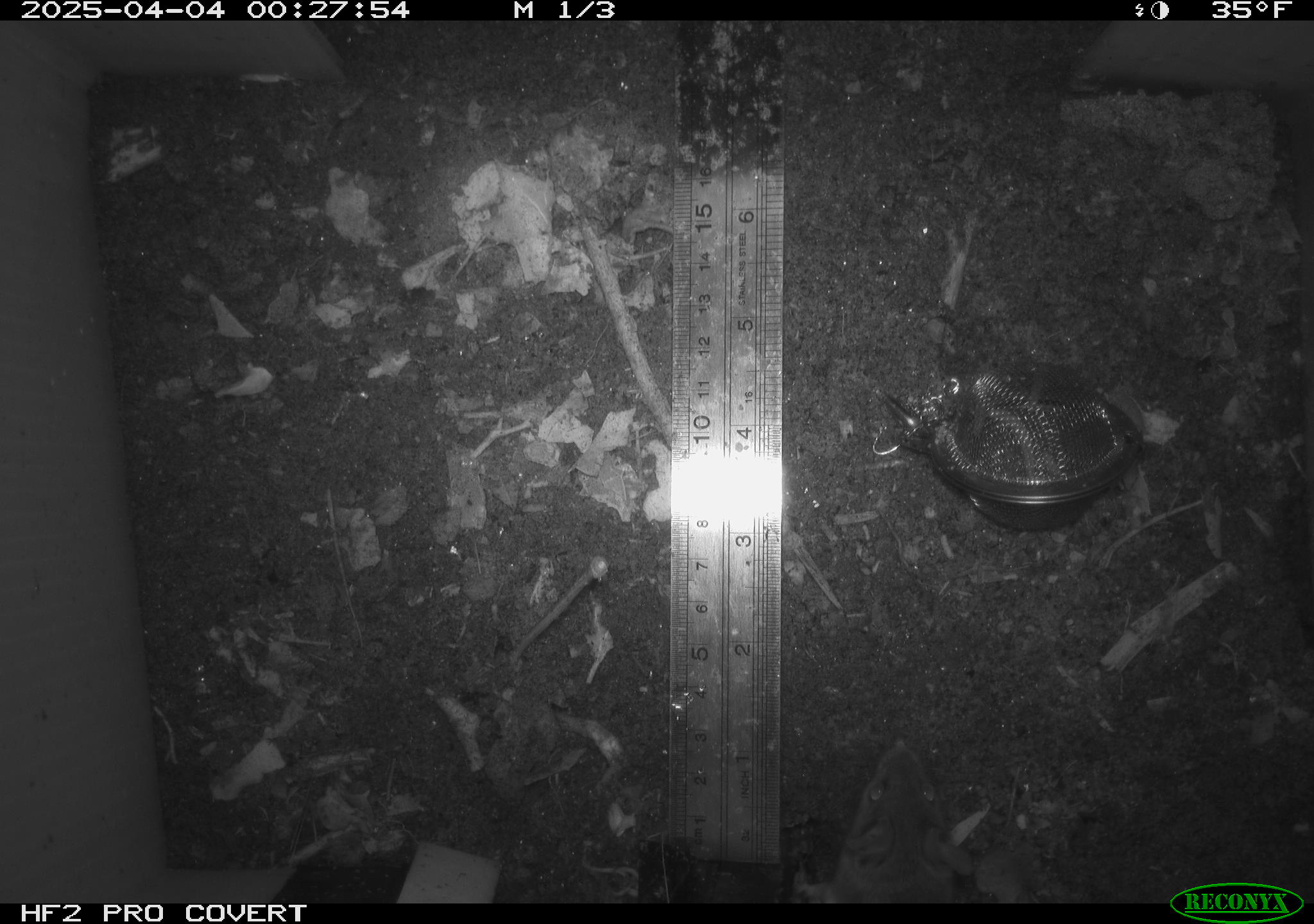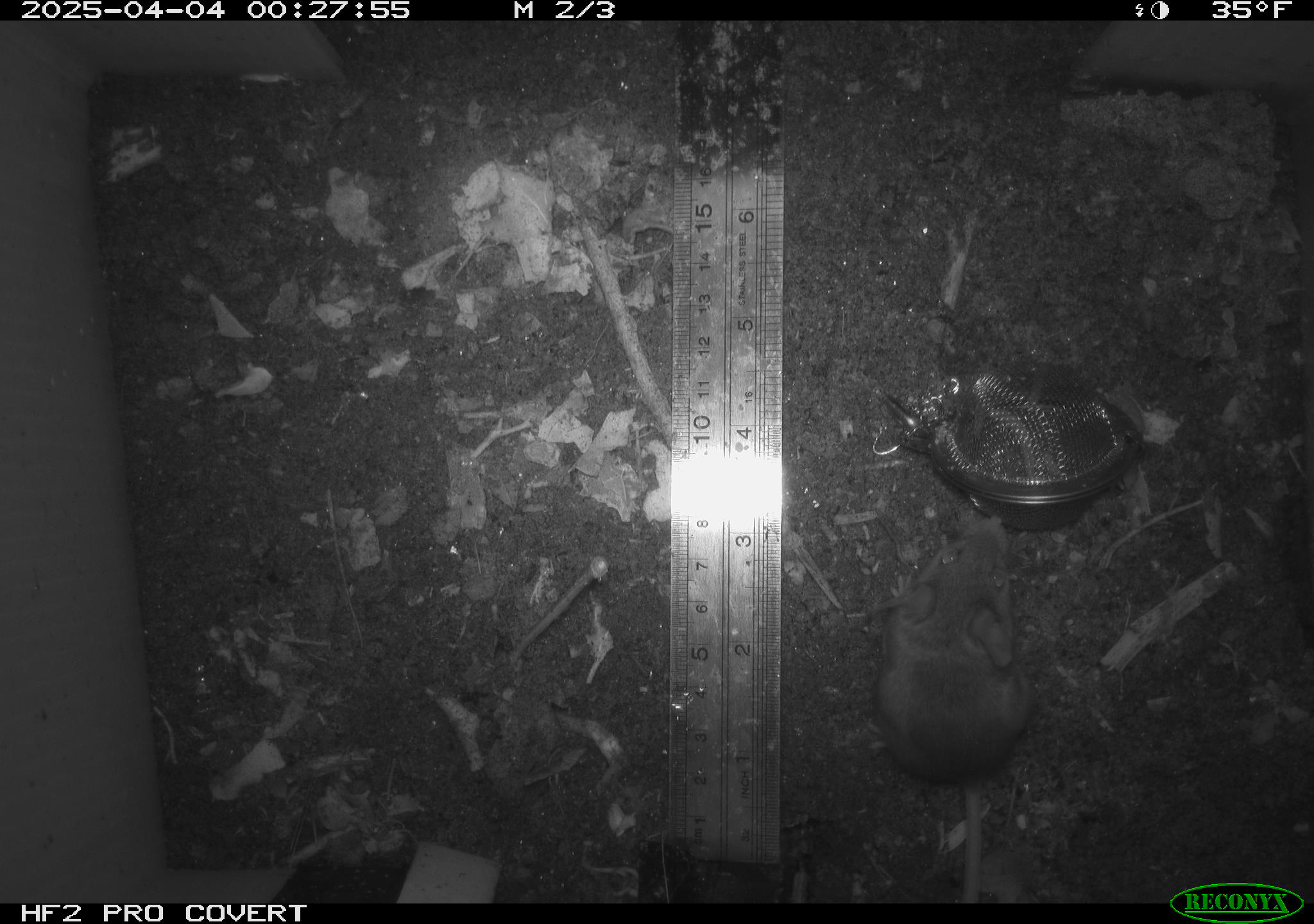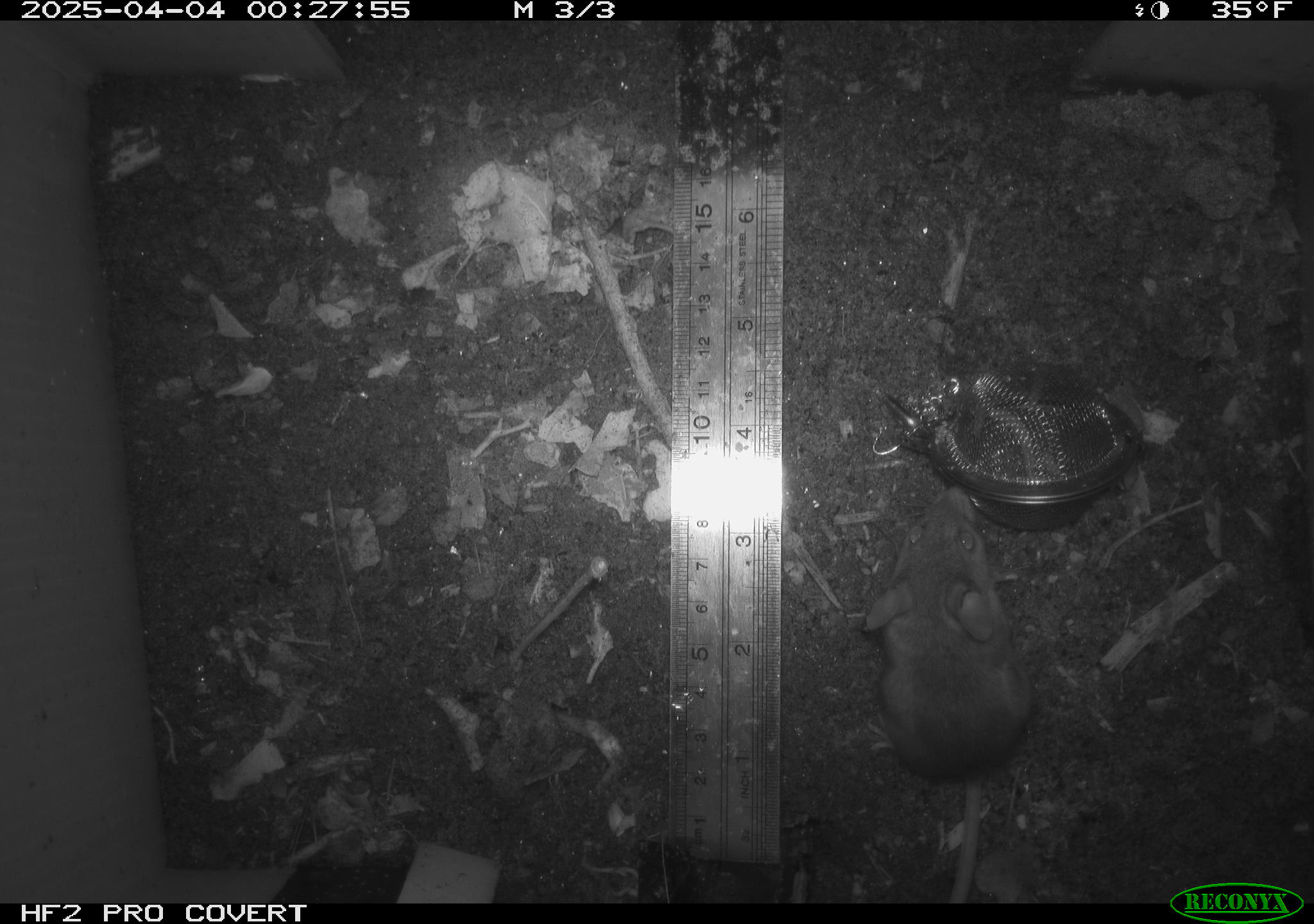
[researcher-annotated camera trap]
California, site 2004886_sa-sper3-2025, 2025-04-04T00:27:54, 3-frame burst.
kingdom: Animalia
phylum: Chordata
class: Mammalia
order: Rodentia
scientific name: Rodentia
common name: mouse species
Mouse species (Rodentia).